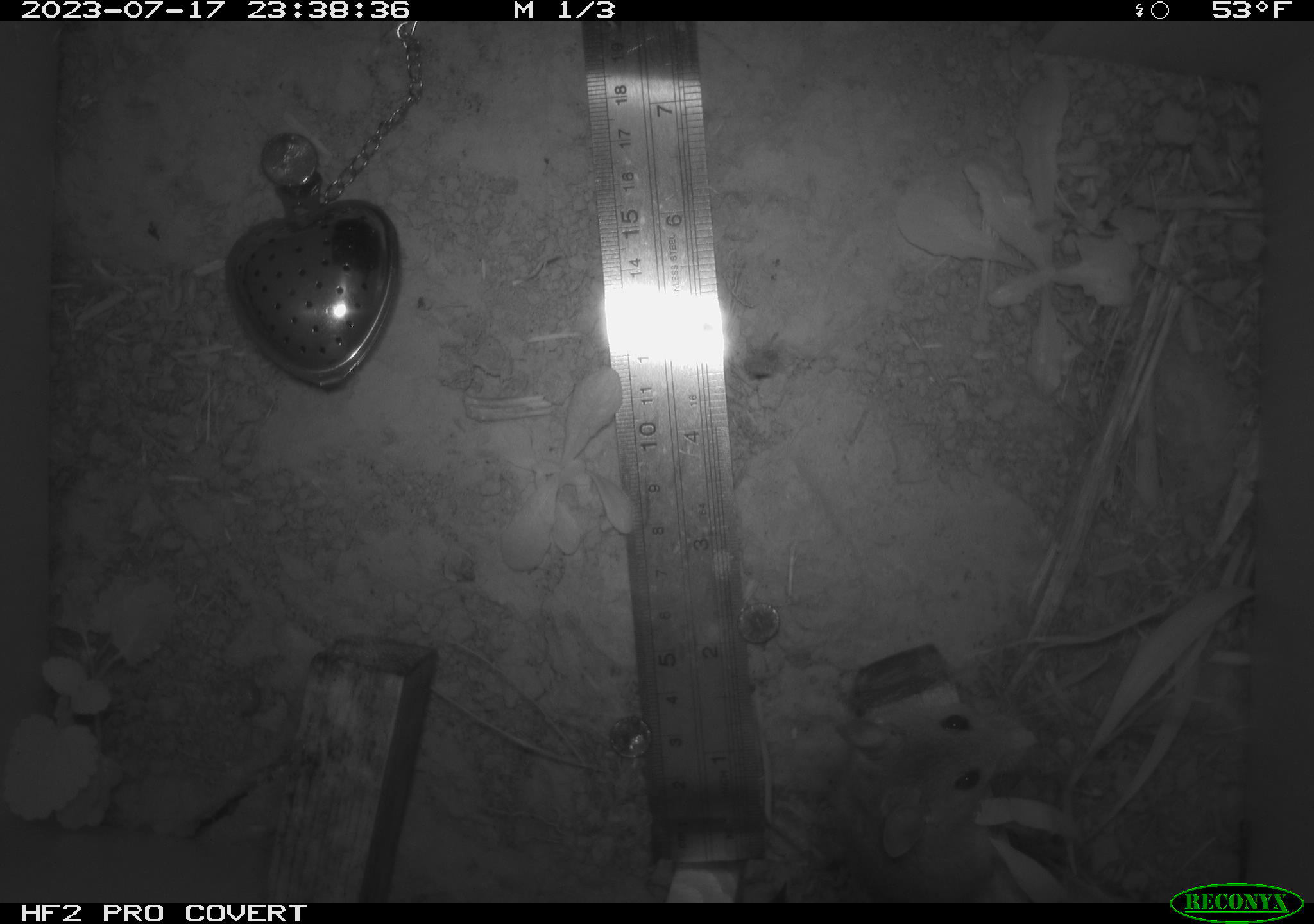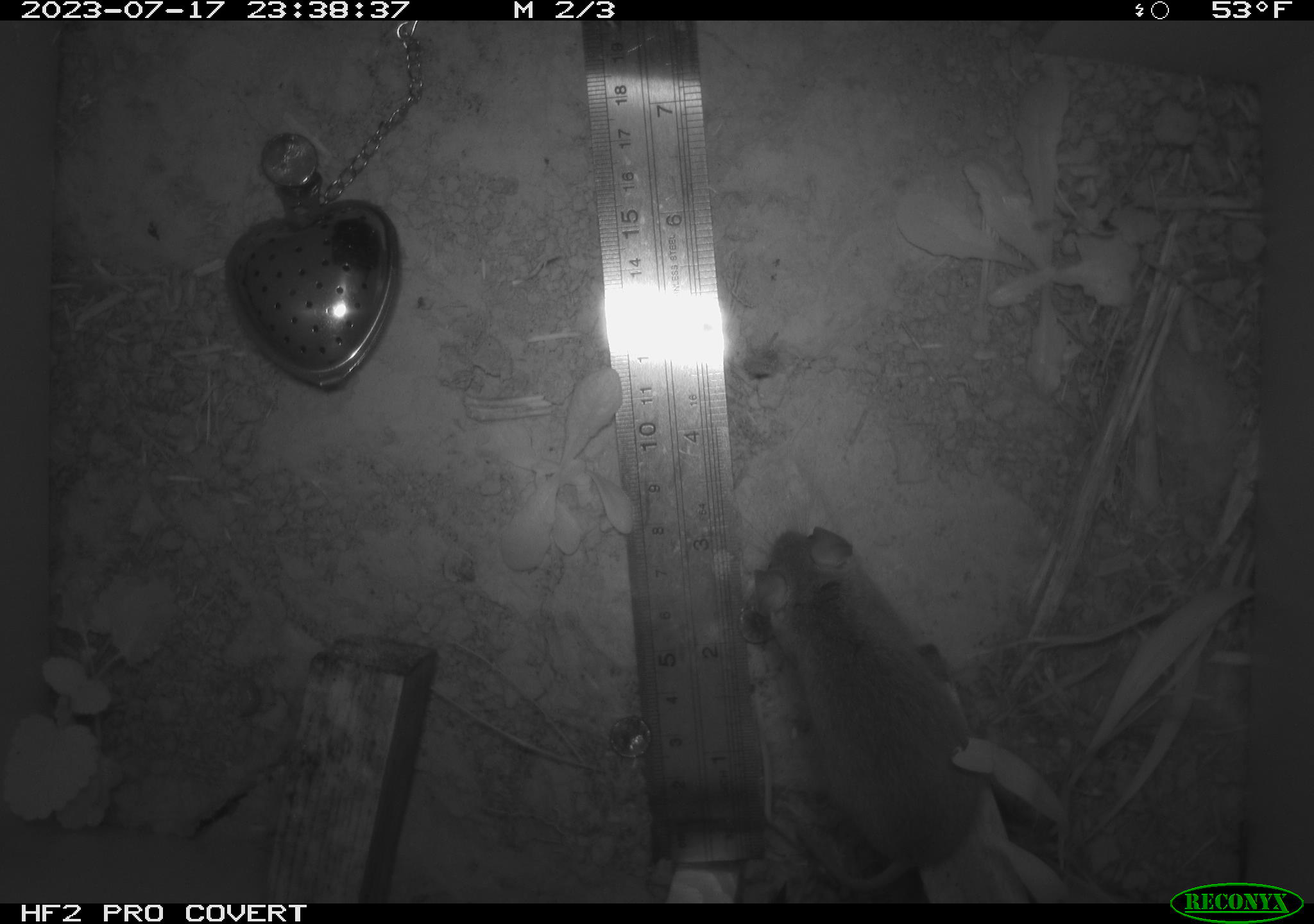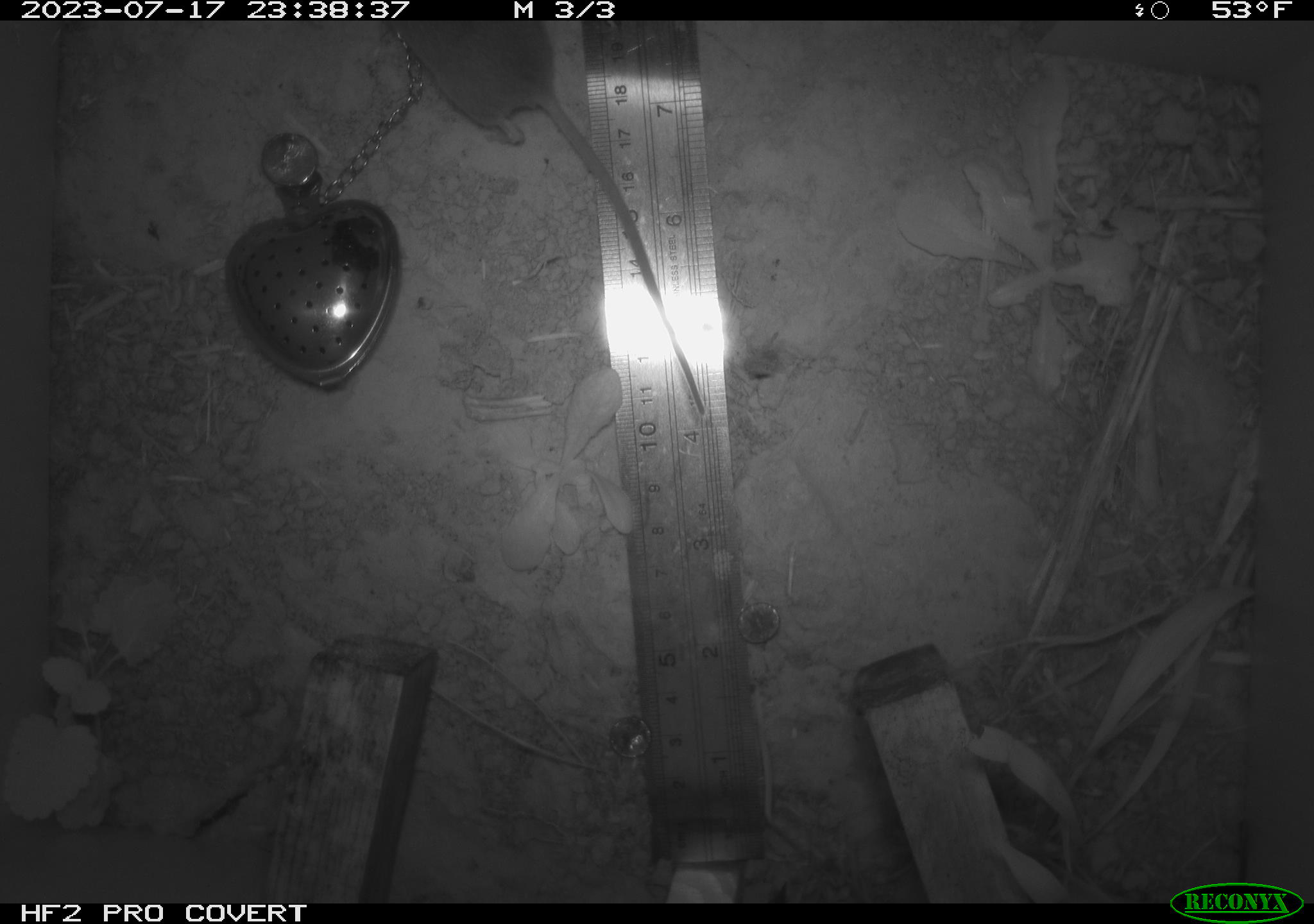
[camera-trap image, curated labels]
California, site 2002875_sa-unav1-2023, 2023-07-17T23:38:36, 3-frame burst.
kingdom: Animalia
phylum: Chordata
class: Mammalia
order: Rodentia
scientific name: Rodentia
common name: mouse species